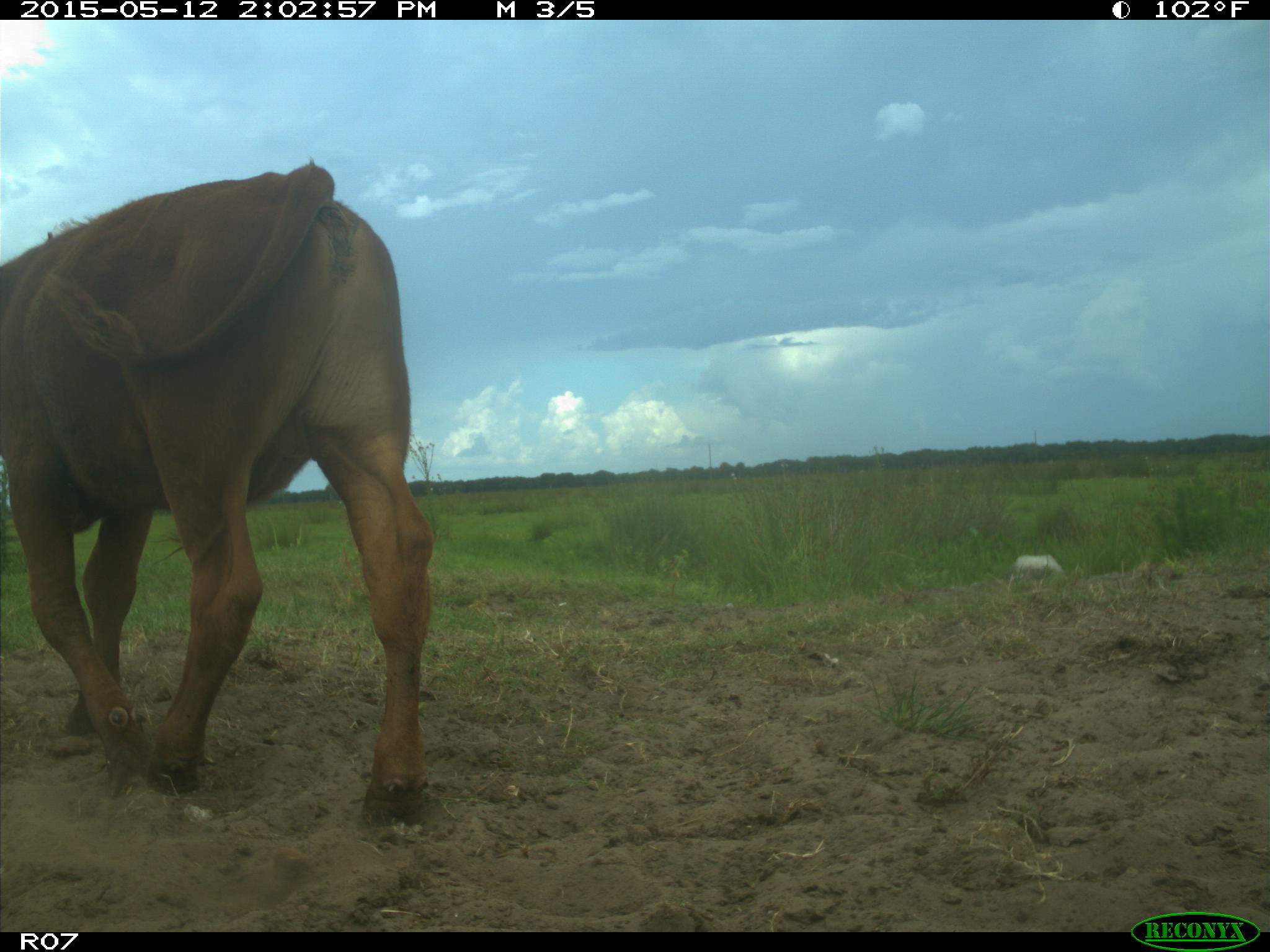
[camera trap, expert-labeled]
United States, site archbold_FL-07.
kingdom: Animalia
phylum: Chordata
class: Mammalia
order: Artiodactyla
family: Bovidae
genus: Bos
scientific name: Bos taurus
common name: domestic cow